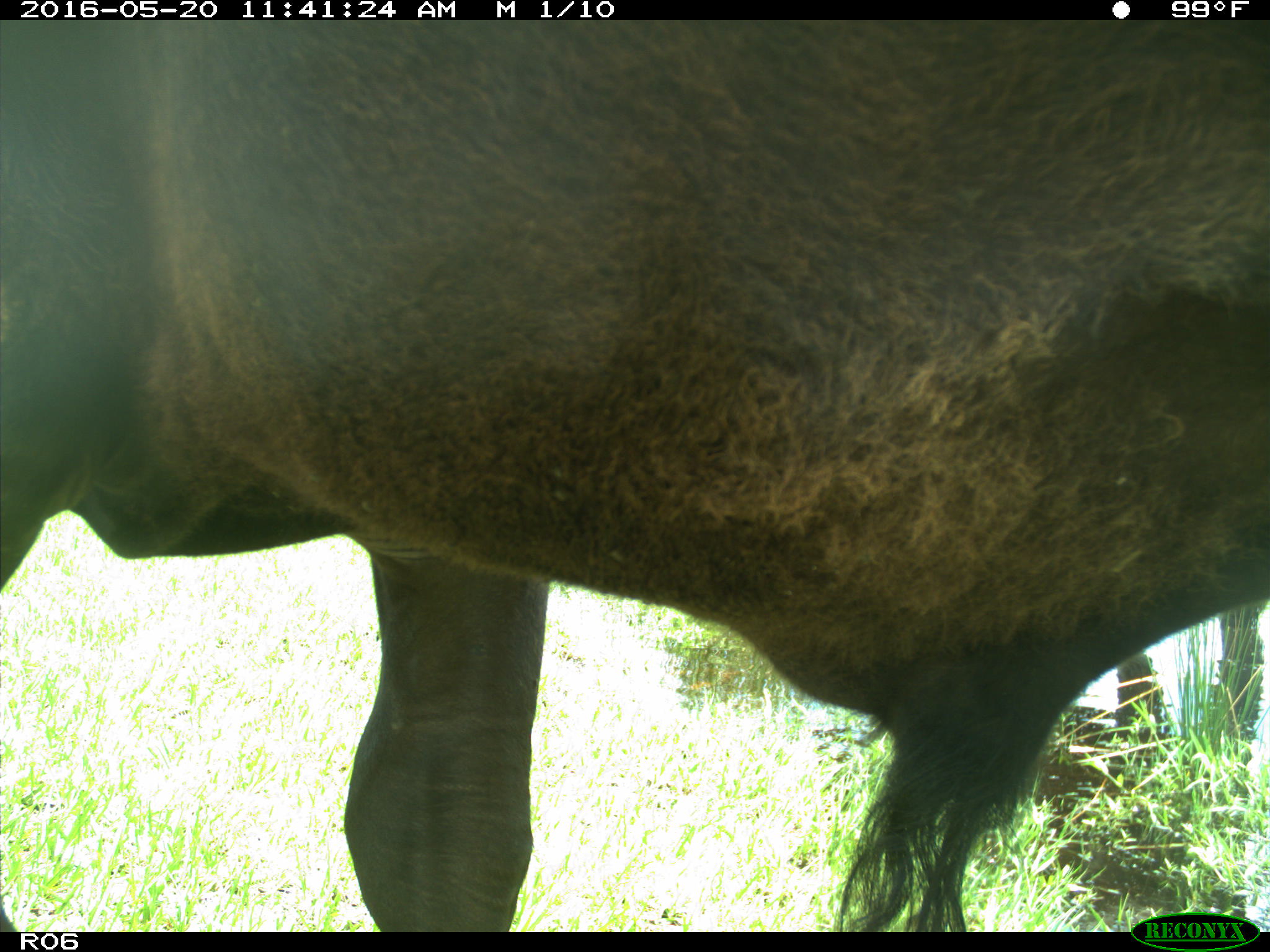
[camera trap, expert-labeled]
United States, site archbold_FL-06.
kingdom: Animalia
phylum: Chordata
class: Mammalia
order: Artiodactyla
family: Bovidae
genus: Bos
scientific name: Bos taurus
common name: domestic cow